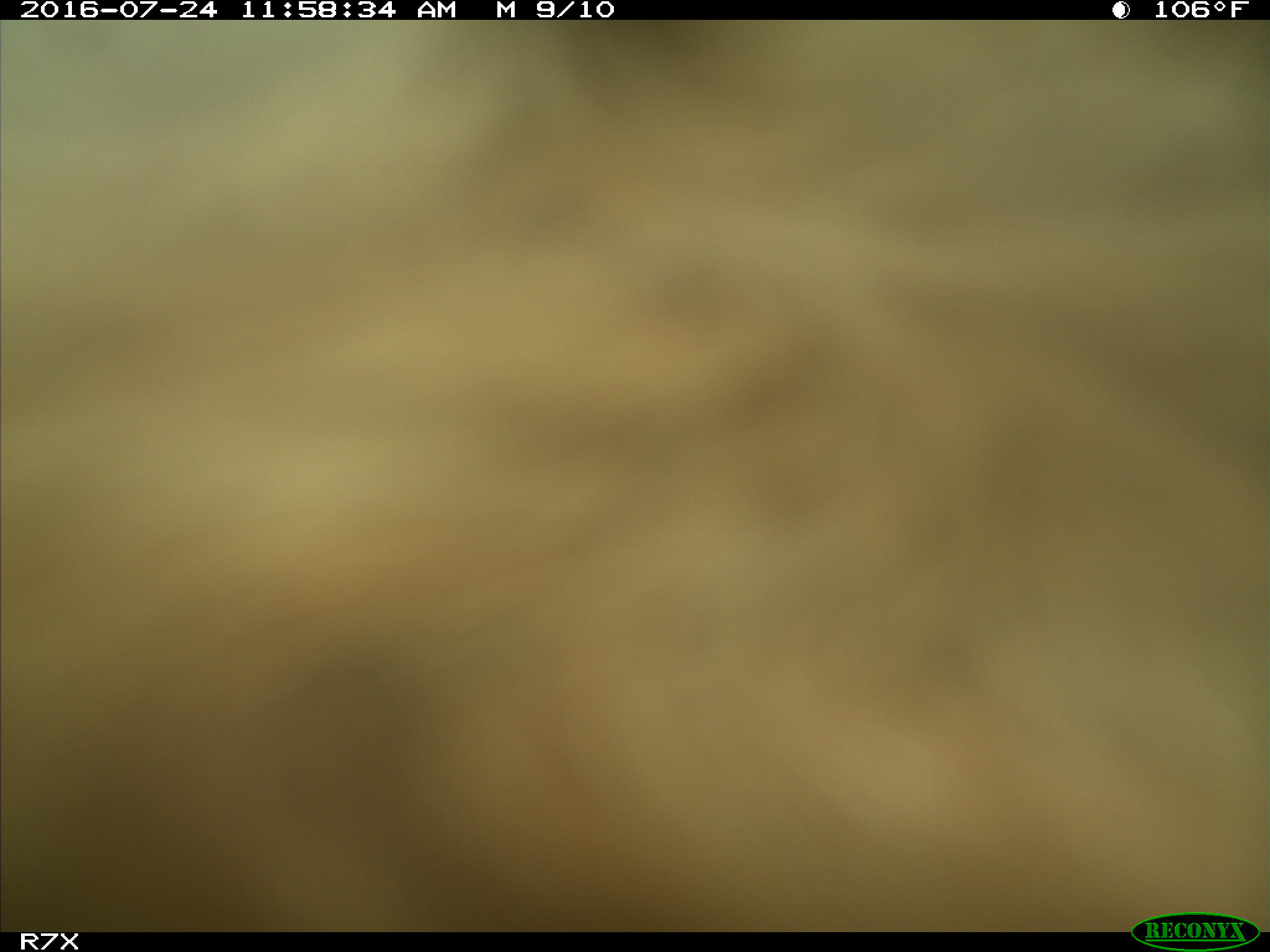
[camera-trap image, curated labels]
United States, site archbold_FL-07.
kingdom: Animalia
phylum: Chordata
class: Mammalia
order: Artiodactyla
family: Bovidae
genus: Bos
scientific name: Bos taurus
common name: domestic cow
Bos taurus (domestic cow).